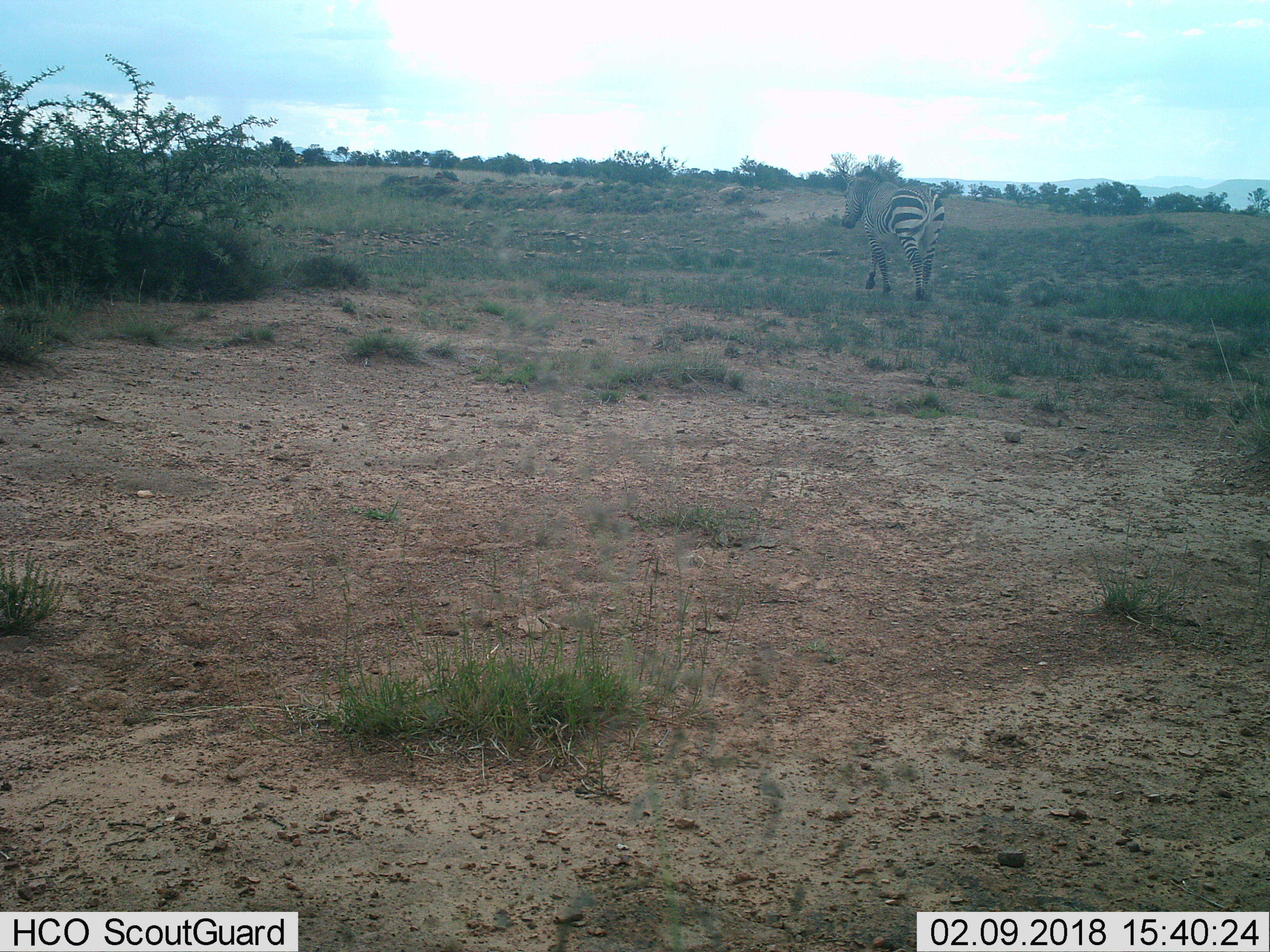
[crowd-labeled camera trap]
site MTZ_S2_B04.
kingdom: Animalia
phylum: Chordata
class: Mammalia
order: Perissodactyla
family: Equidae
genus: Equus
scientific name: Equus zebra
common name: mountain zebra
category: zebramountain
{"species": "zebramountain (mountain zebra) (Equus zebra)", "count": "1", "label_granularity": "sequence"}